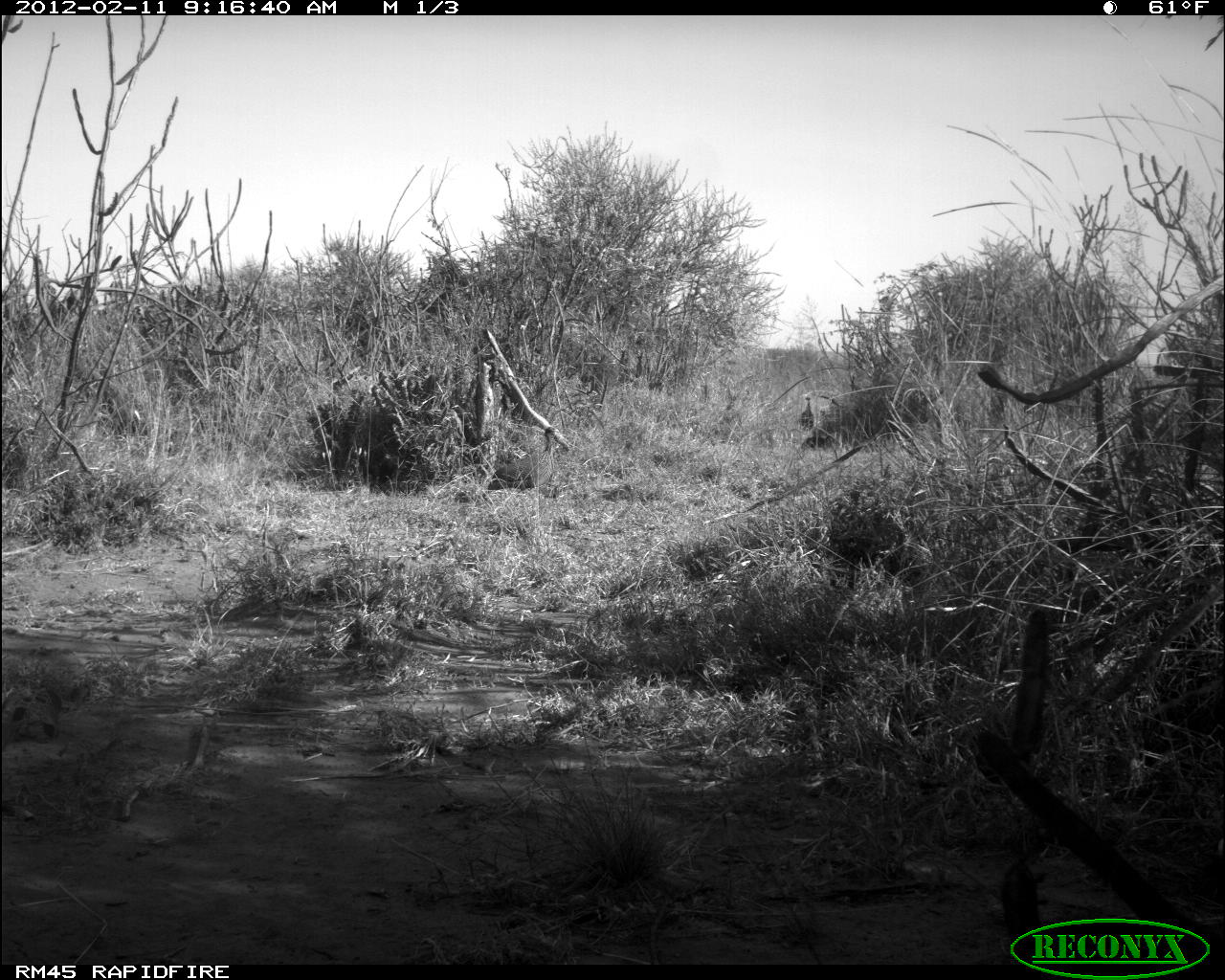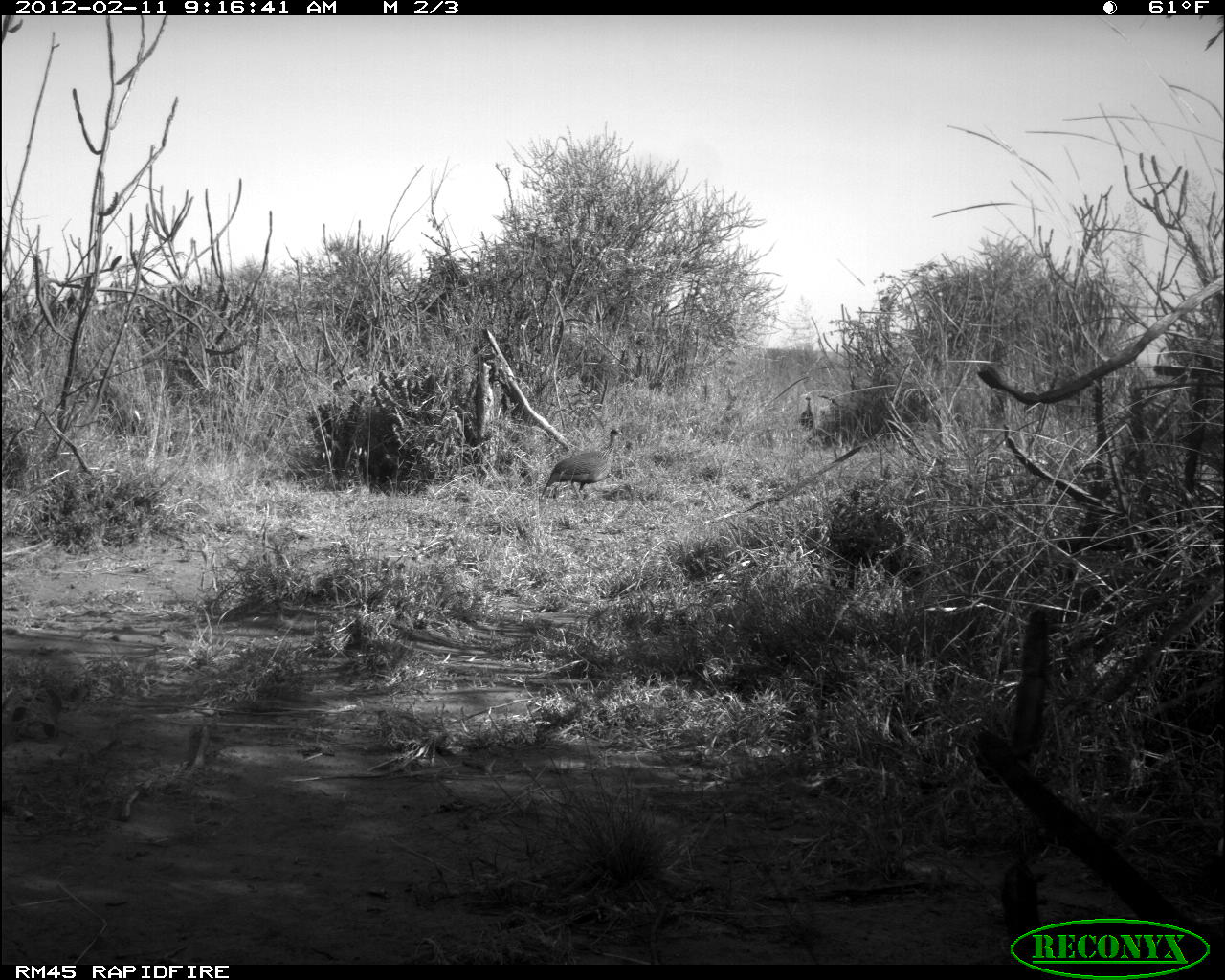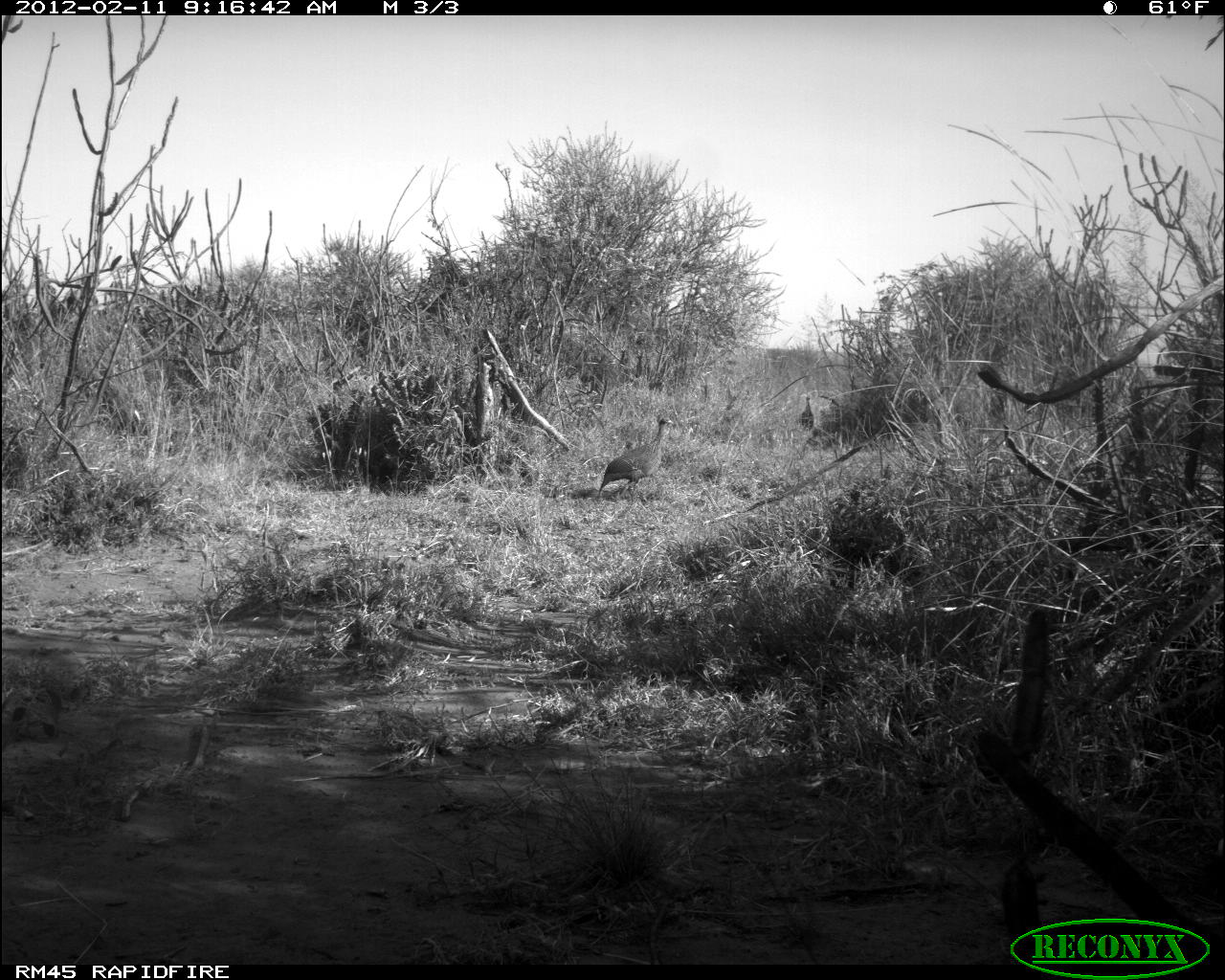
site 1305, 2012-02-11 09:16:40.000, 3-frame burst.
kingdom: Animalia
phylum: Chordata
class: Aves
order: Galliformes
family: Numididae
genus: Acryllium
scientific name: Acryllium vulturinum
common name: vulturine guineafowl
Acryllium vulturinum (vulturine guineafowl), count 2.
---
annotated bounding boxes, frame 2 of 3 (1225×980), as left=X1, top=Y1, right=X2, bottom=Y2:
acryllium vulturinum: left=541, top=427, right=623, bottom=502; left=799, top=396, right=815, bottom=426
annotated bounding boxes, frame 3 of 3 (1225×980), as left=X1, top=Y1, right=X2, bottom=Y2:
acryllium vulturinum: left=597, top=416, right=674, bottom=502; left=799, top=394, right=814, bottom=428